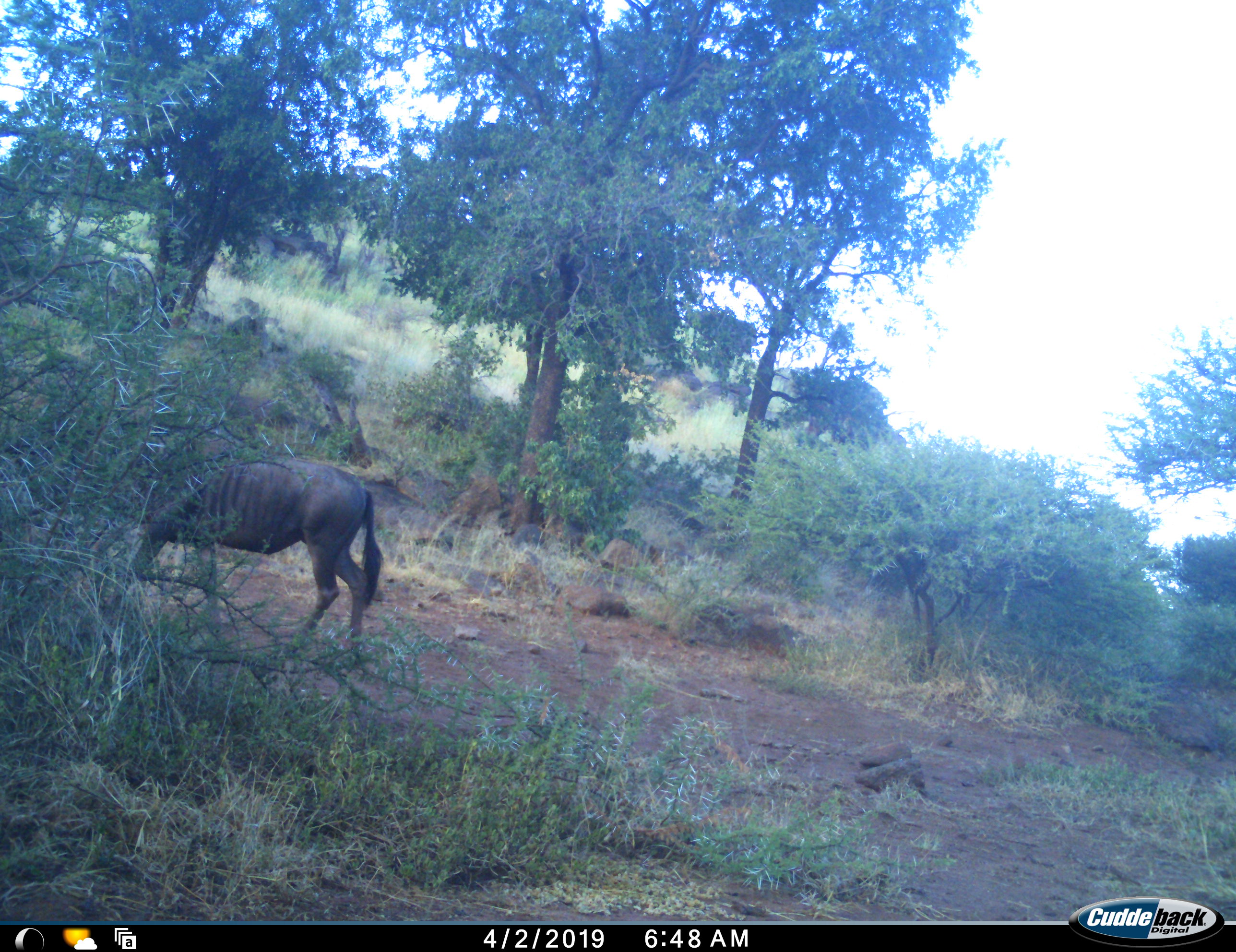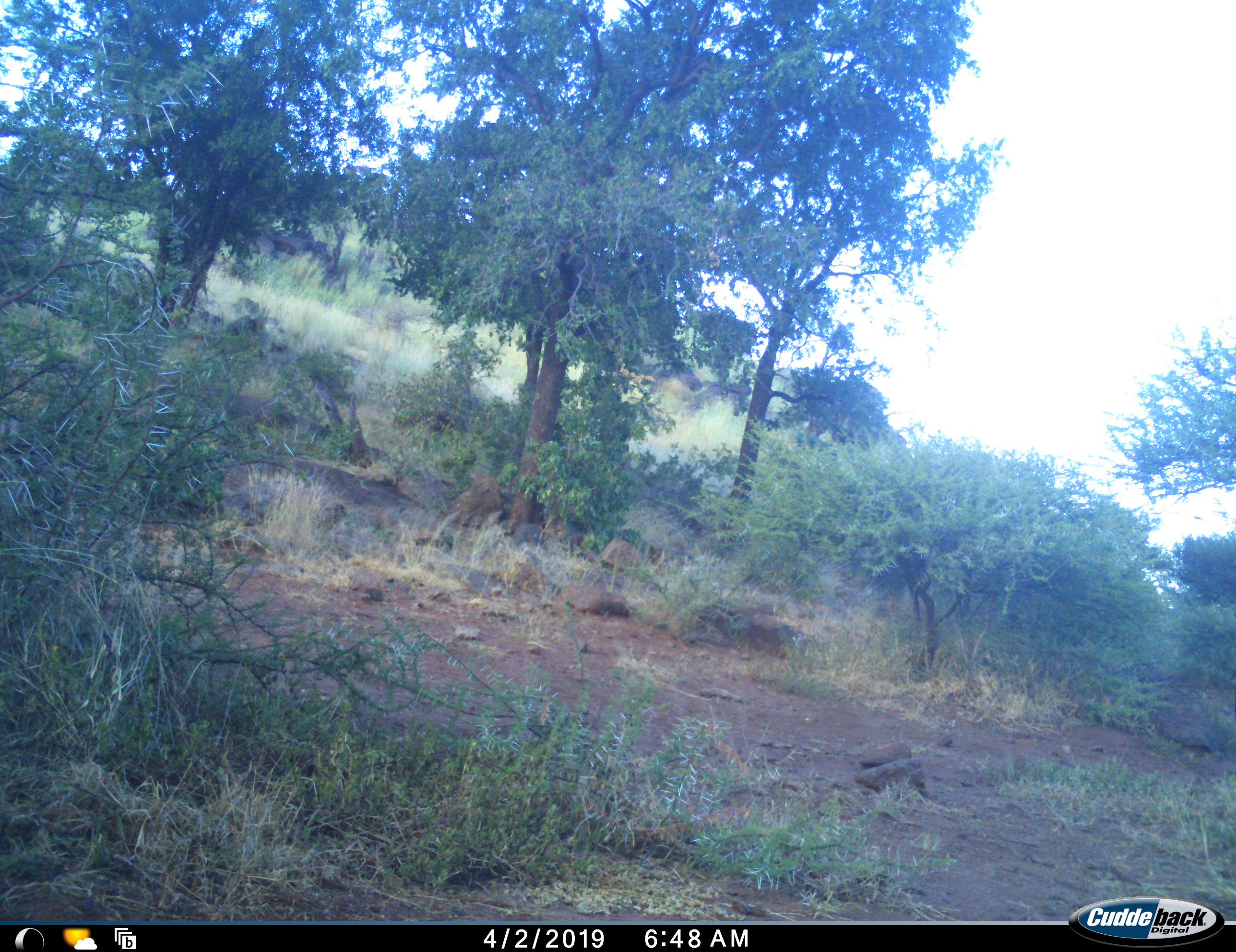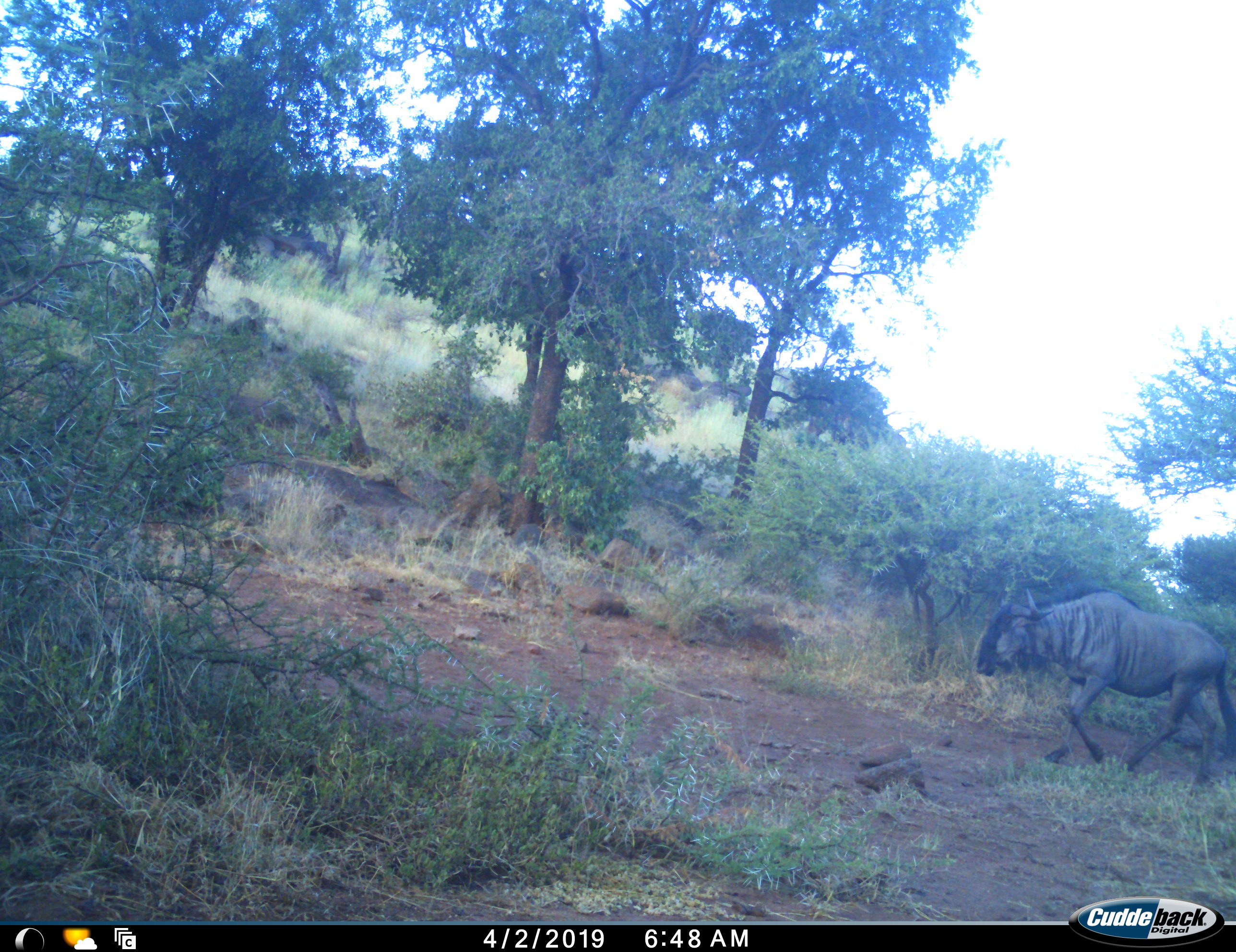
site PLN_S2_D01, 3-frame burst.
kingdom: Animalia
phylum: Chordata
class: Mammalia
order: Artiodactyla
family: Bovidae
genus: Connochaetes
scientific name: Connochaetes taurinus taurinus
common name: blue wildebeest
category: wildebeestblue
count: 1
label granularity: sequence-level